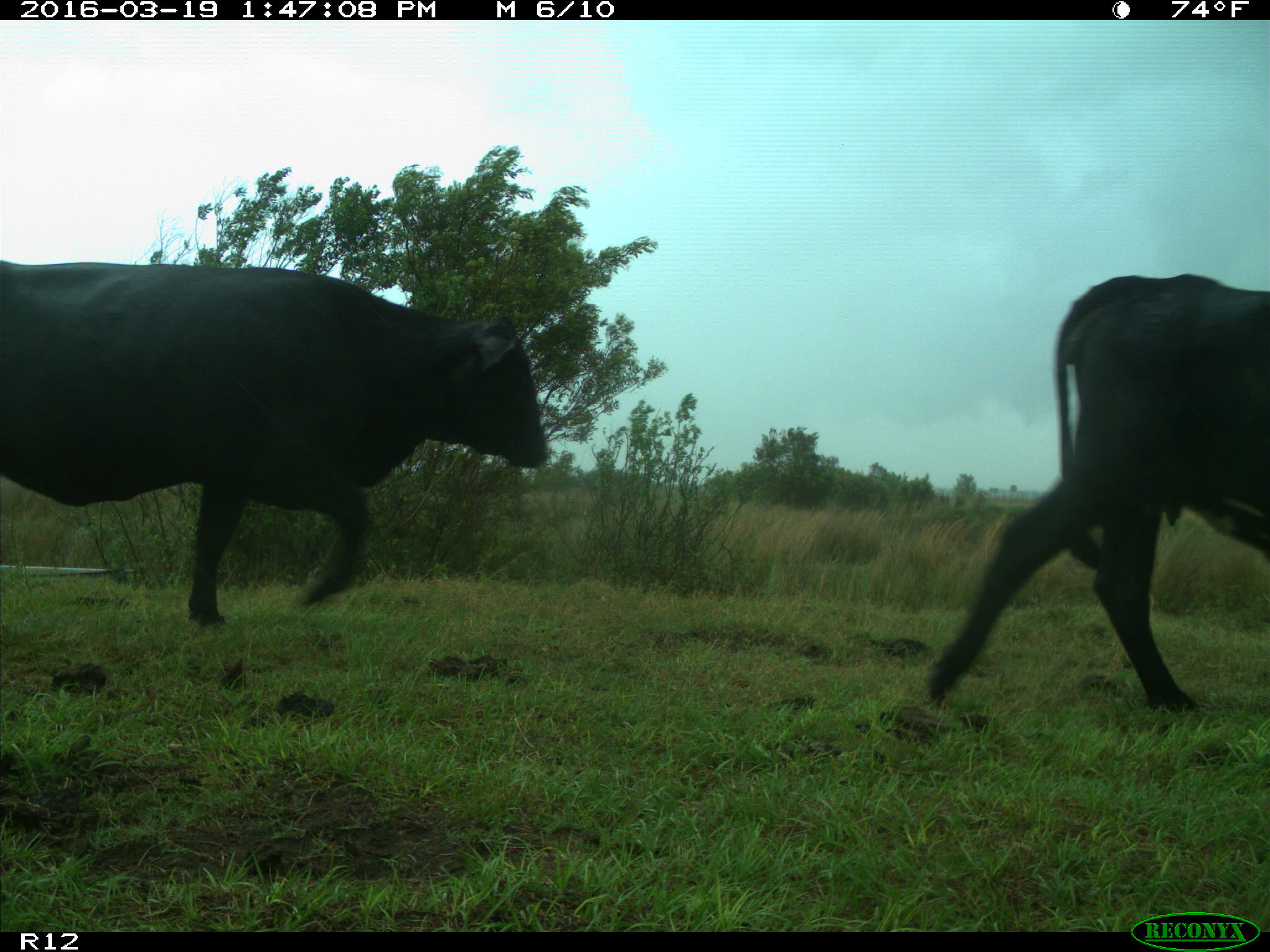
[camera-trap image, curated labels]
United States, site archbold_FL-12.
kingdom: Animalia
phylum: Chordata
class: Mammalia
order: Artiodactyla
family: Bovidae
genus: Bos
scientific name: Bos taurus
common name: domestic cow